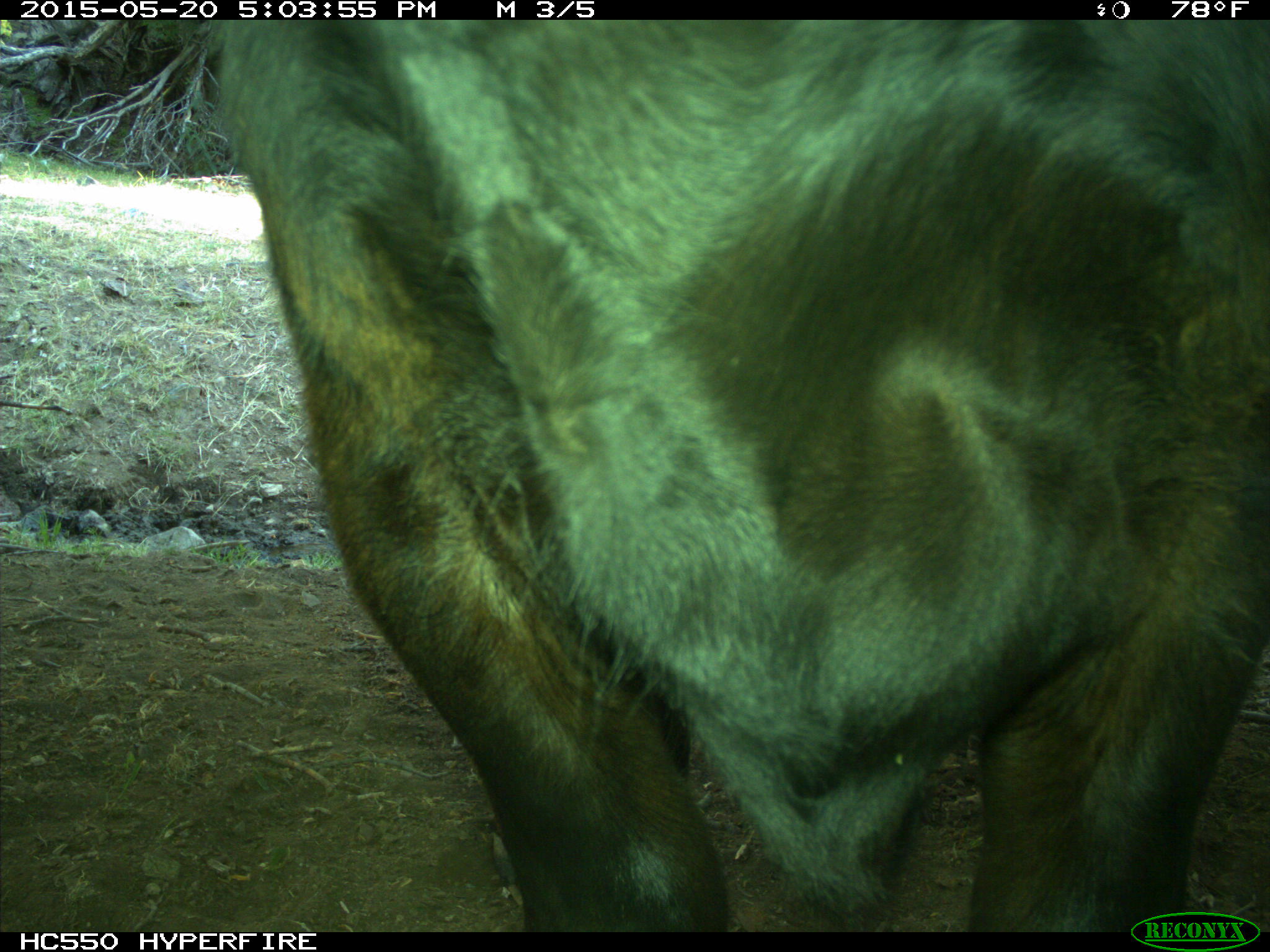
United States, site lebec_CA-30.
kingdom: Animalia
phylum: Chordata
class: Mammalia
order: Artiodactyla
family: Bovidae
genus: Bos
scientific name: Bos taurus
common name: domestic cow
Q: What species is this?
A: Bos taurus (domestic cow).